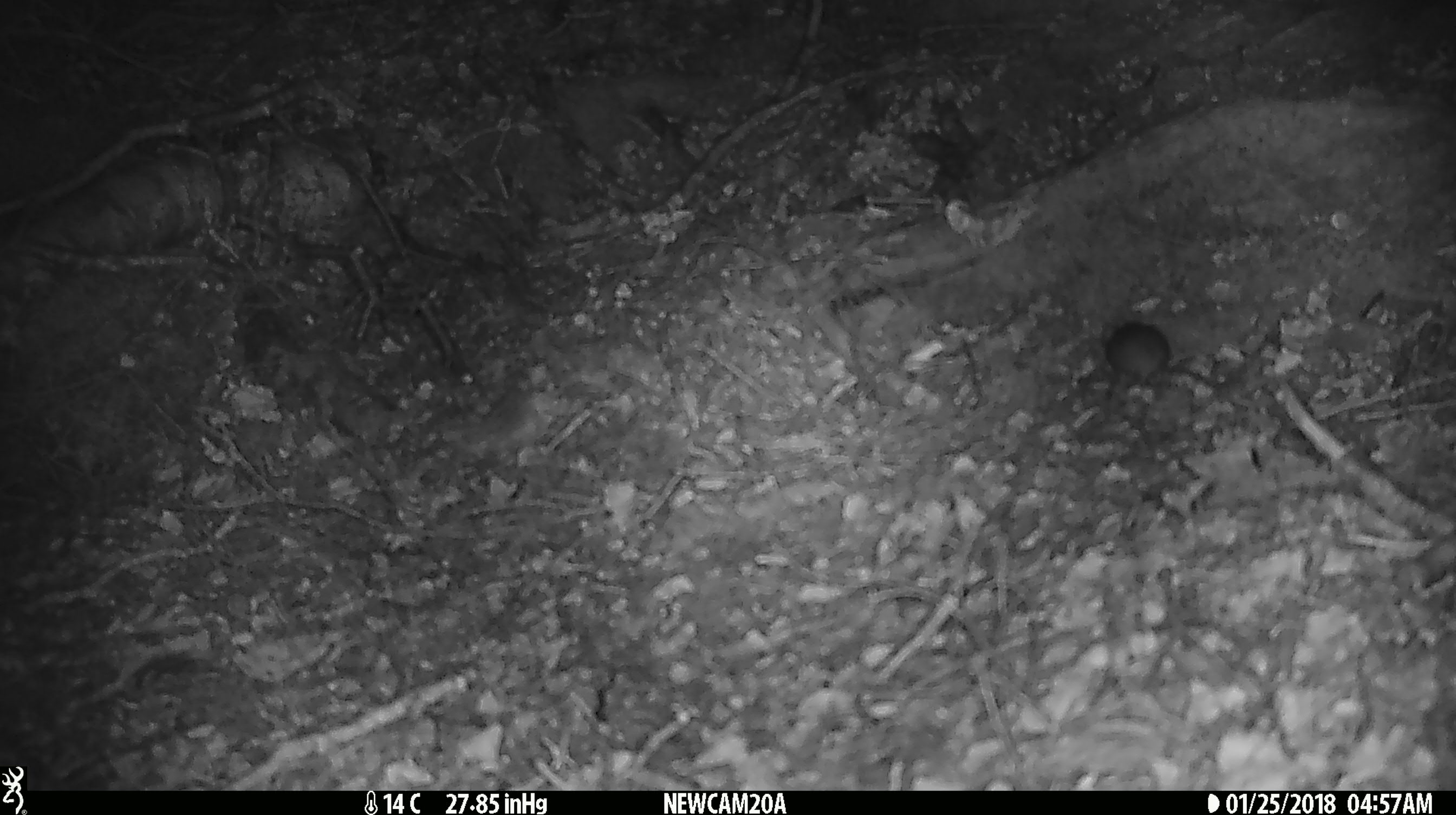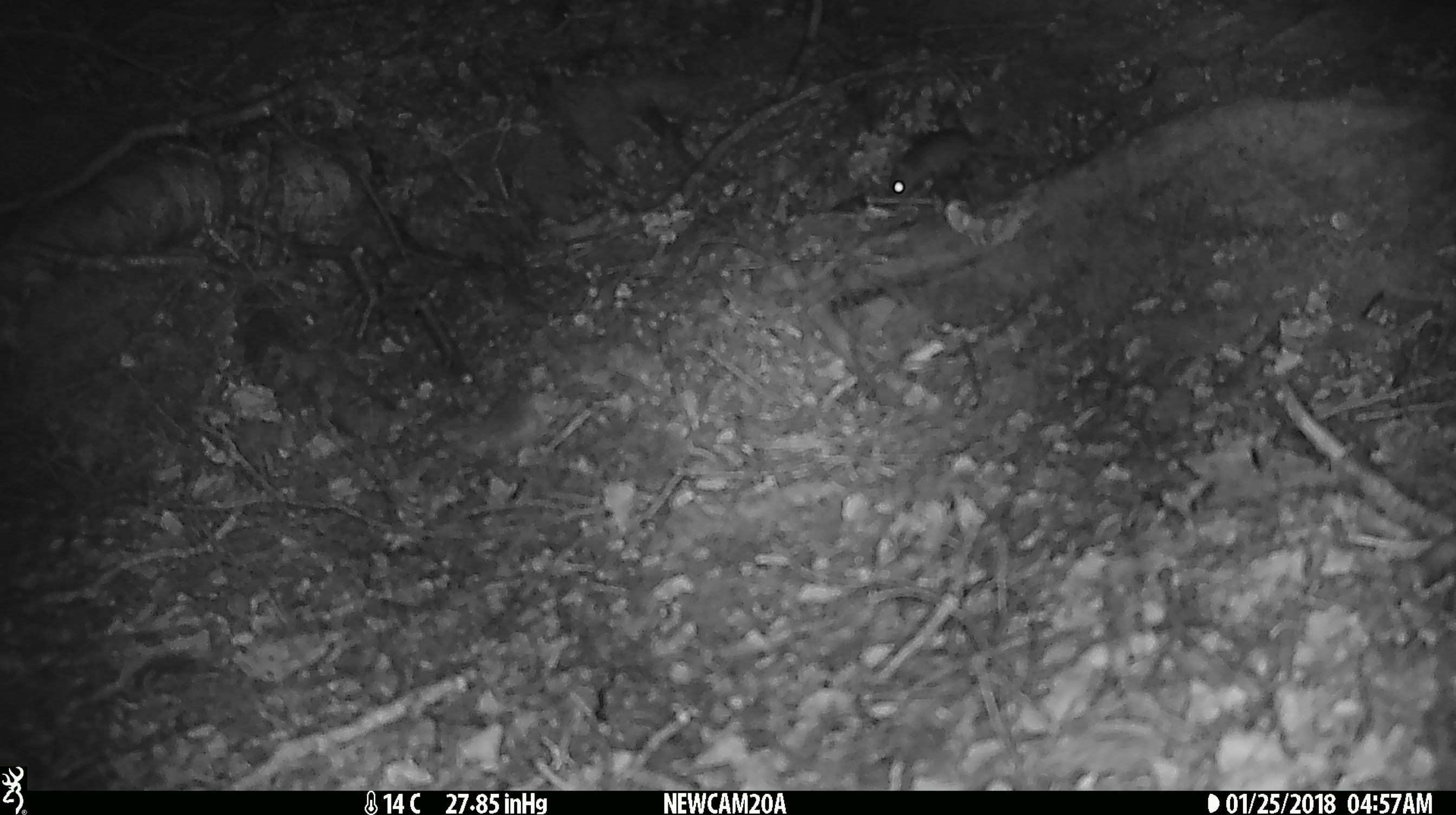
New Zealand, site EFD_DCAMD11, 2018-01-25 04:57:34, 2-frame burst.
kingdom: Animalia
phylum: Chordata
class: Mammalia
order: Rodentia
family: Muridae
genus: Mus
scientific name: Mus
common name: mouse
Mouse (Mus).